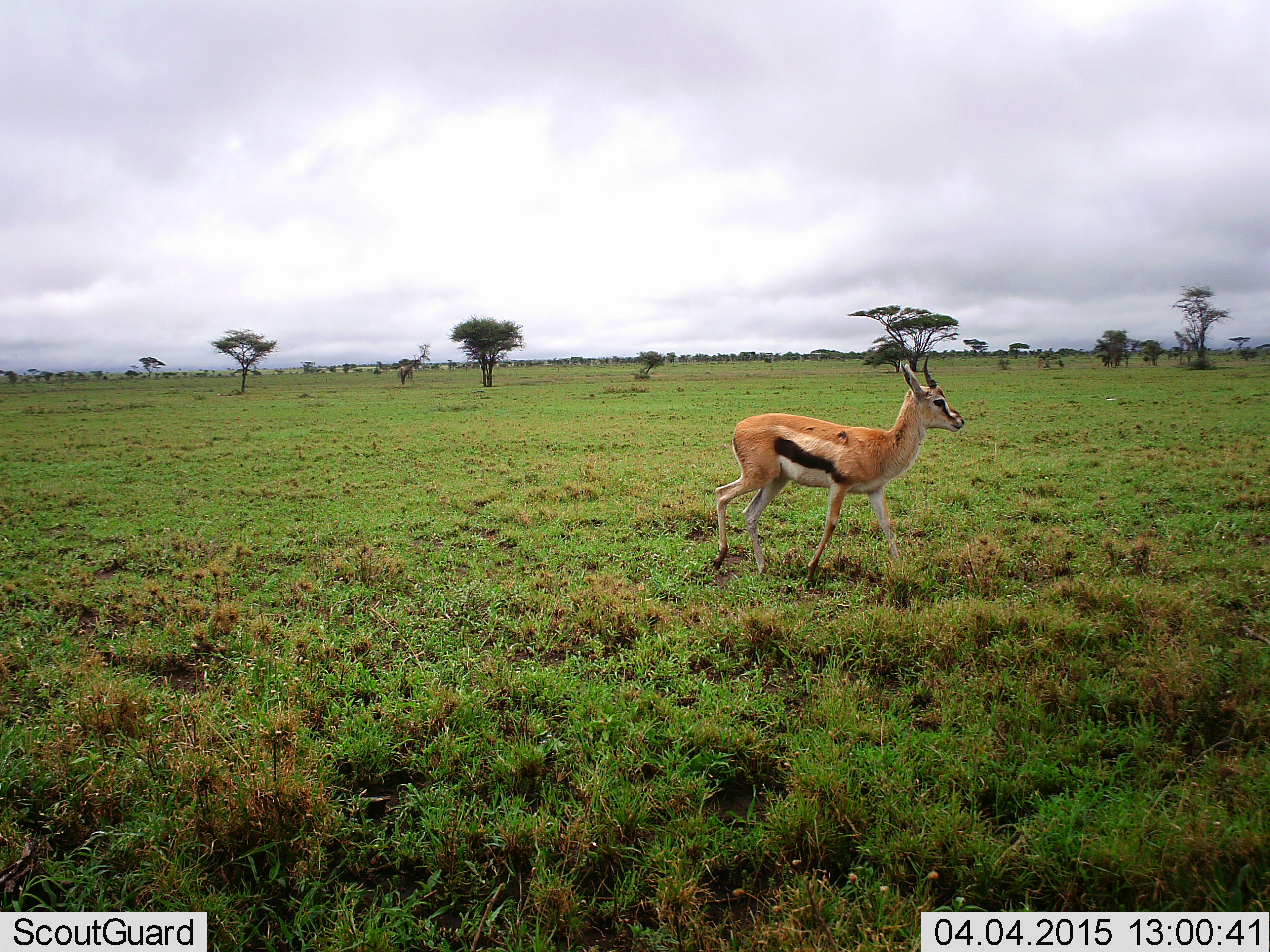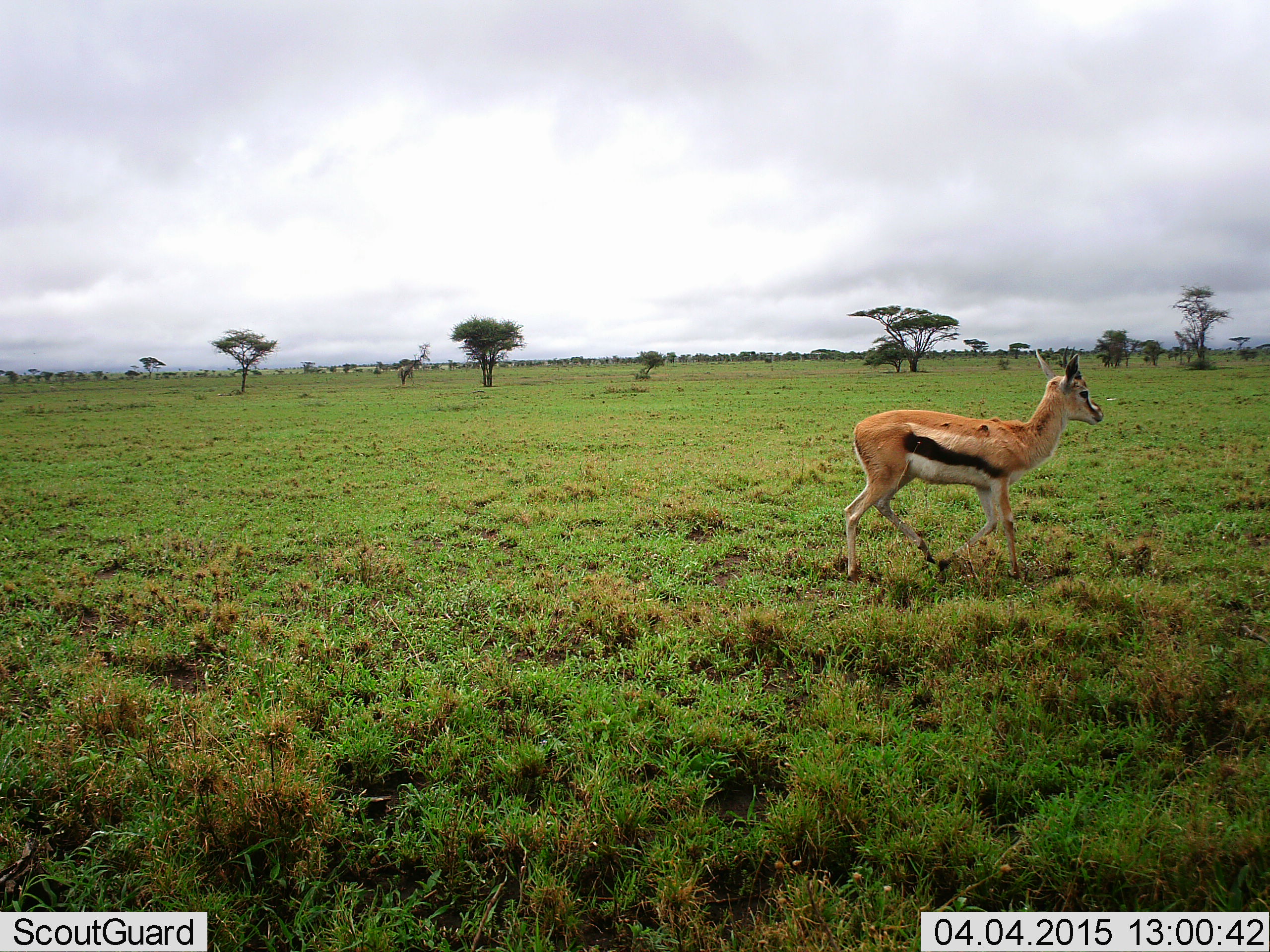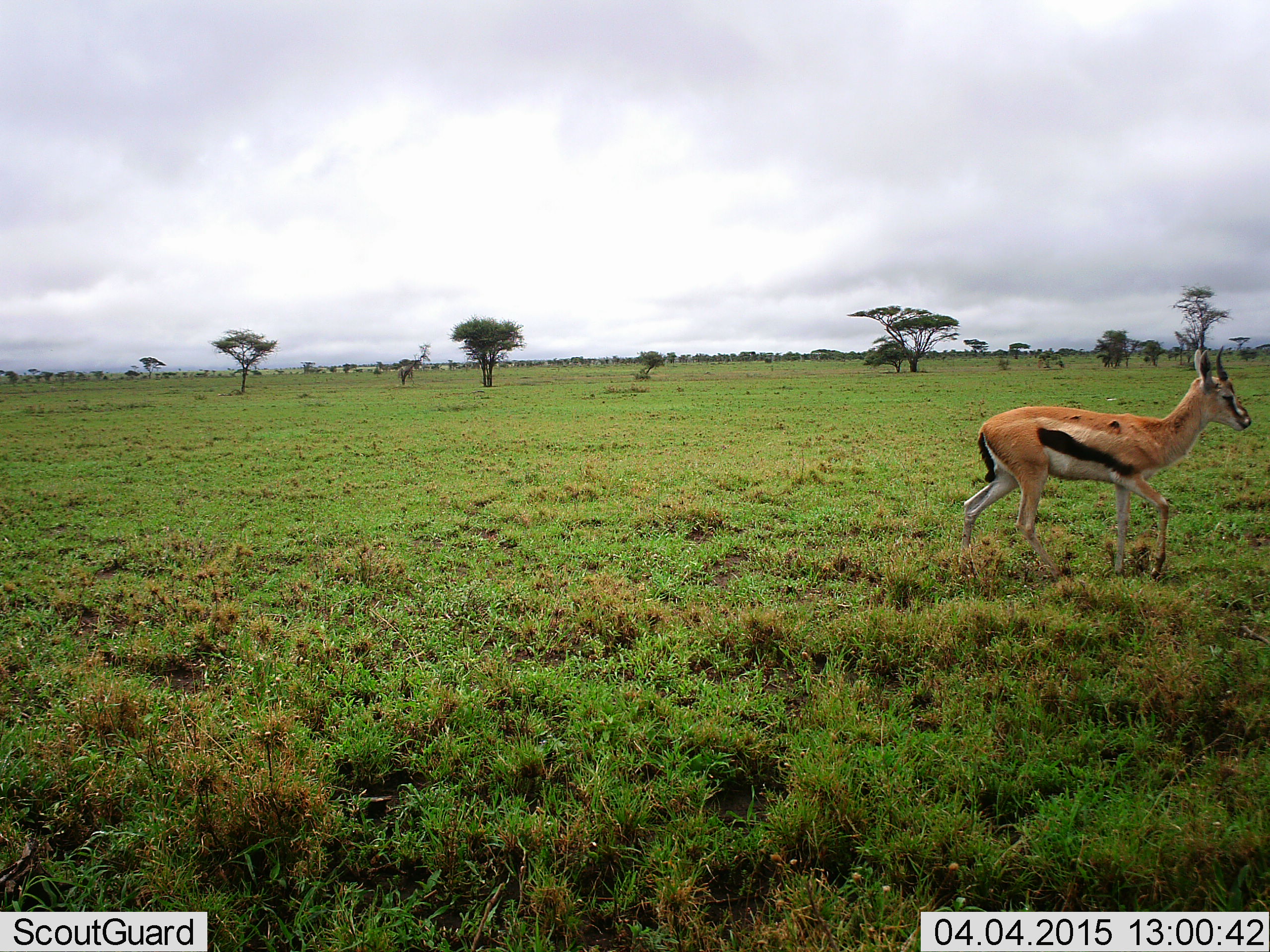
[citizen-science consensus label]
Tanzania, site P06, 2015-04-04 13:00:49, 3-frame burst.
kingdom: Animalia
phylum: Chordata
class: Mammalia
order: Artiodactyla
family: Bovidae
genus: Eudorcas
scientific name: Eudorcas thomsonii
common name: thomson's gazelle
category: gazellethomsons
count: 1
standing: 30%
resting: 0%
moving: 70%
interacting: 0%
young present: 0%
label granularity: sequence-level